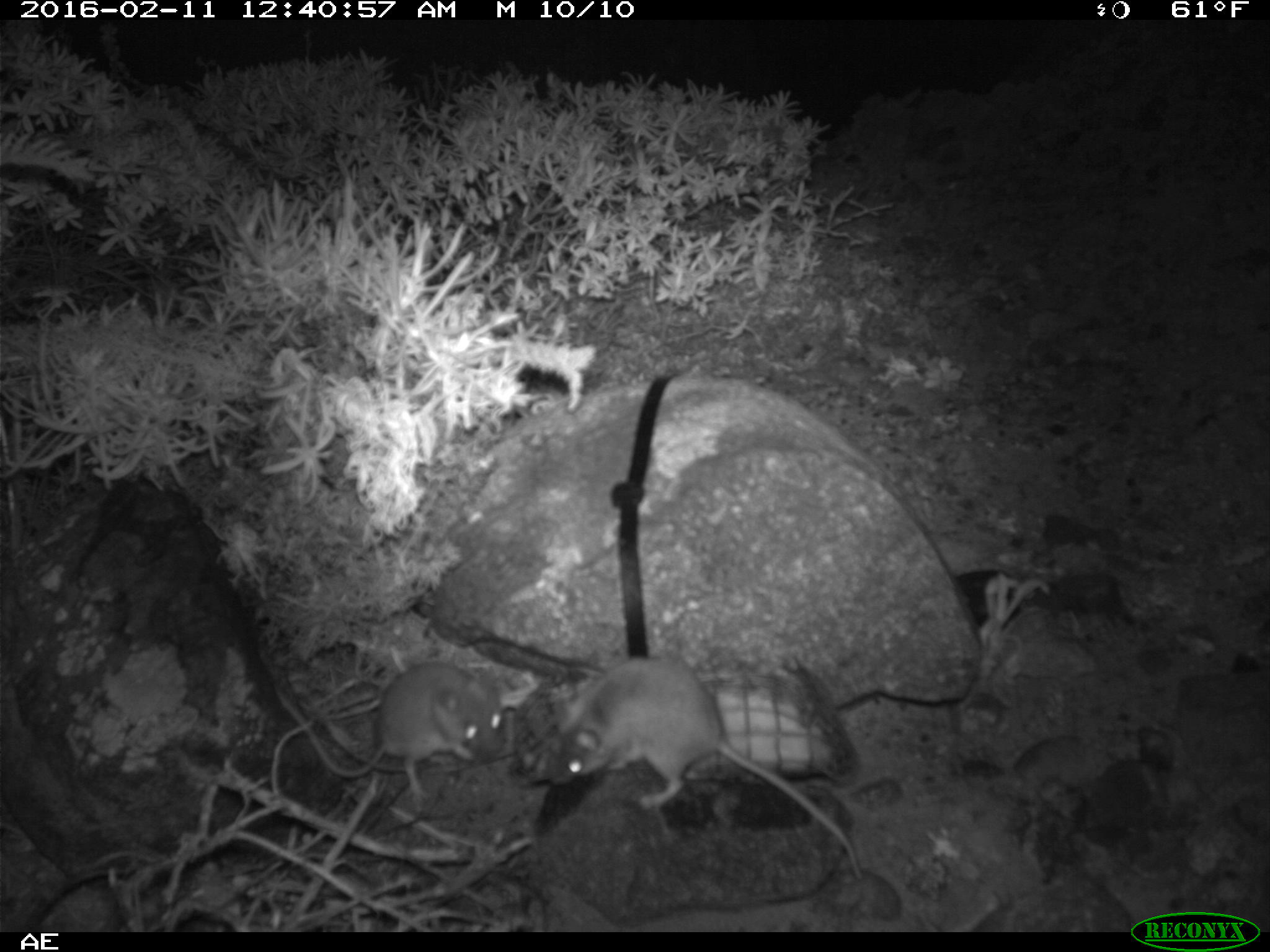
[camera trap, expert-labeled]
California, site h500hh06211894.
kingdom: Animalia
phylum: Chordata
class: Mammalia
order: Rodentia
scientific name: Rodentia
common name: rodent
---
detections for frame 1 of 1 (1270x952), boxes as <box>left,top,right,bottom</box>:
rodent: <box>538,656,861,880</box>; <box>284,658,506,800</box>